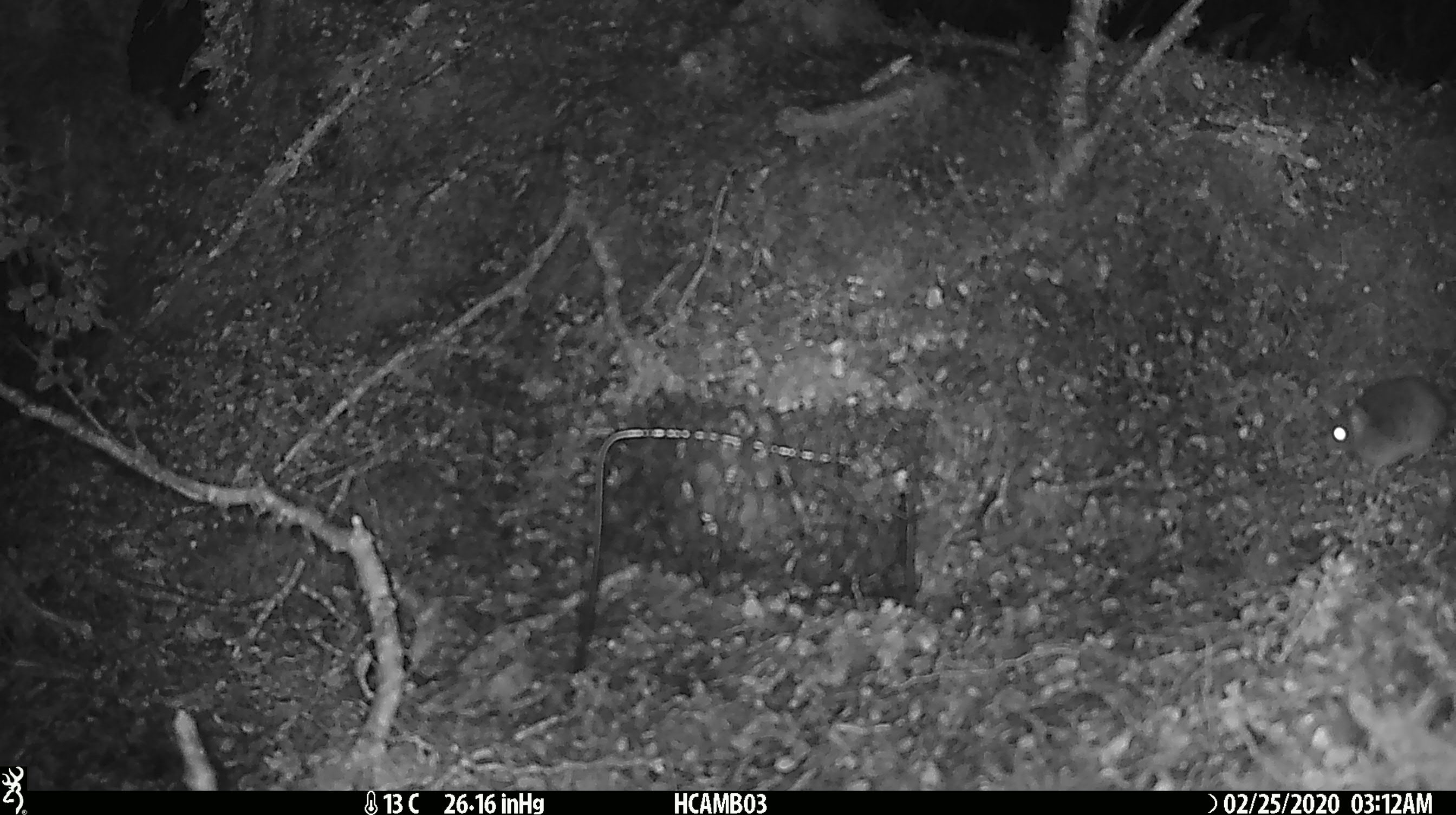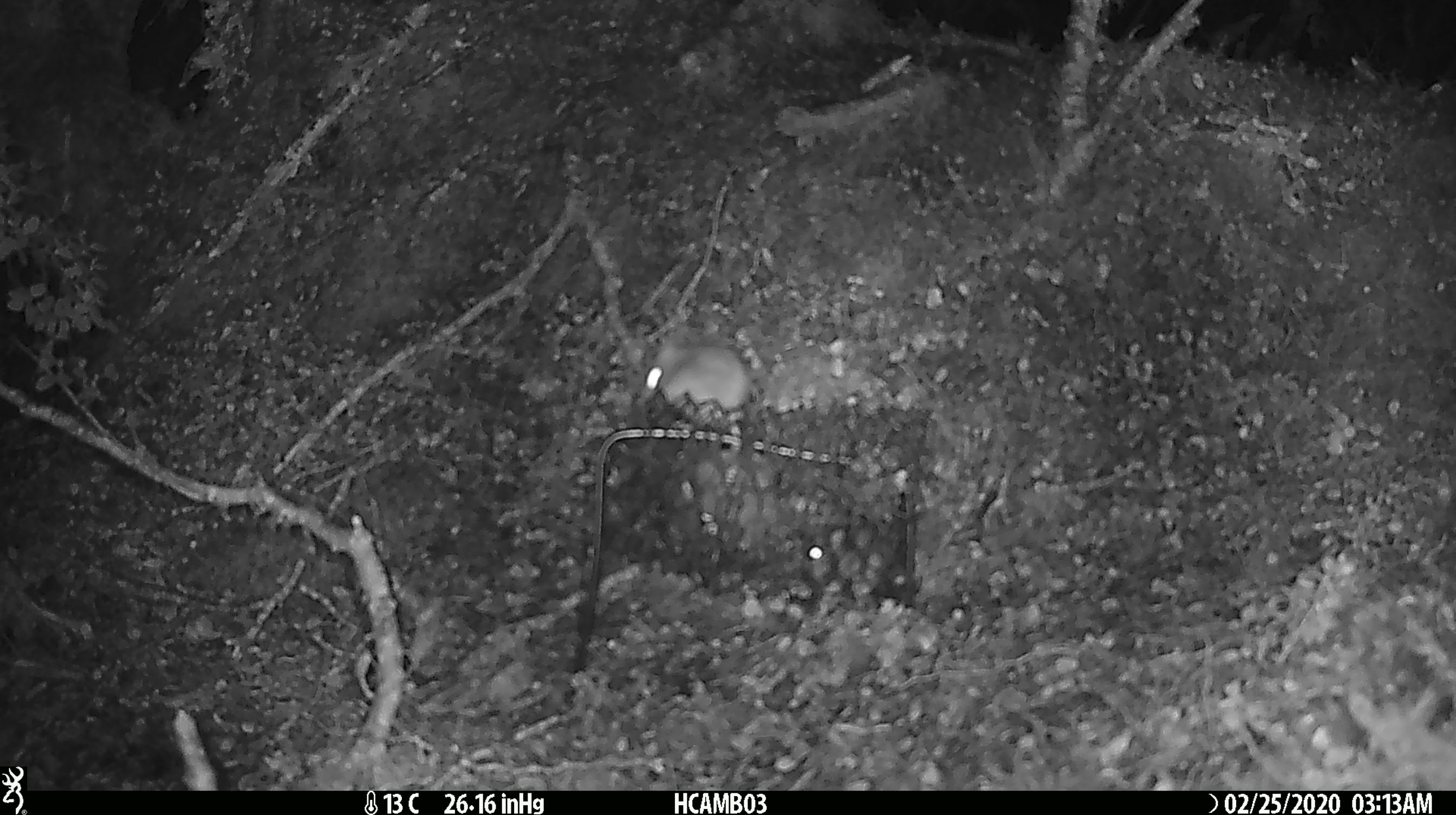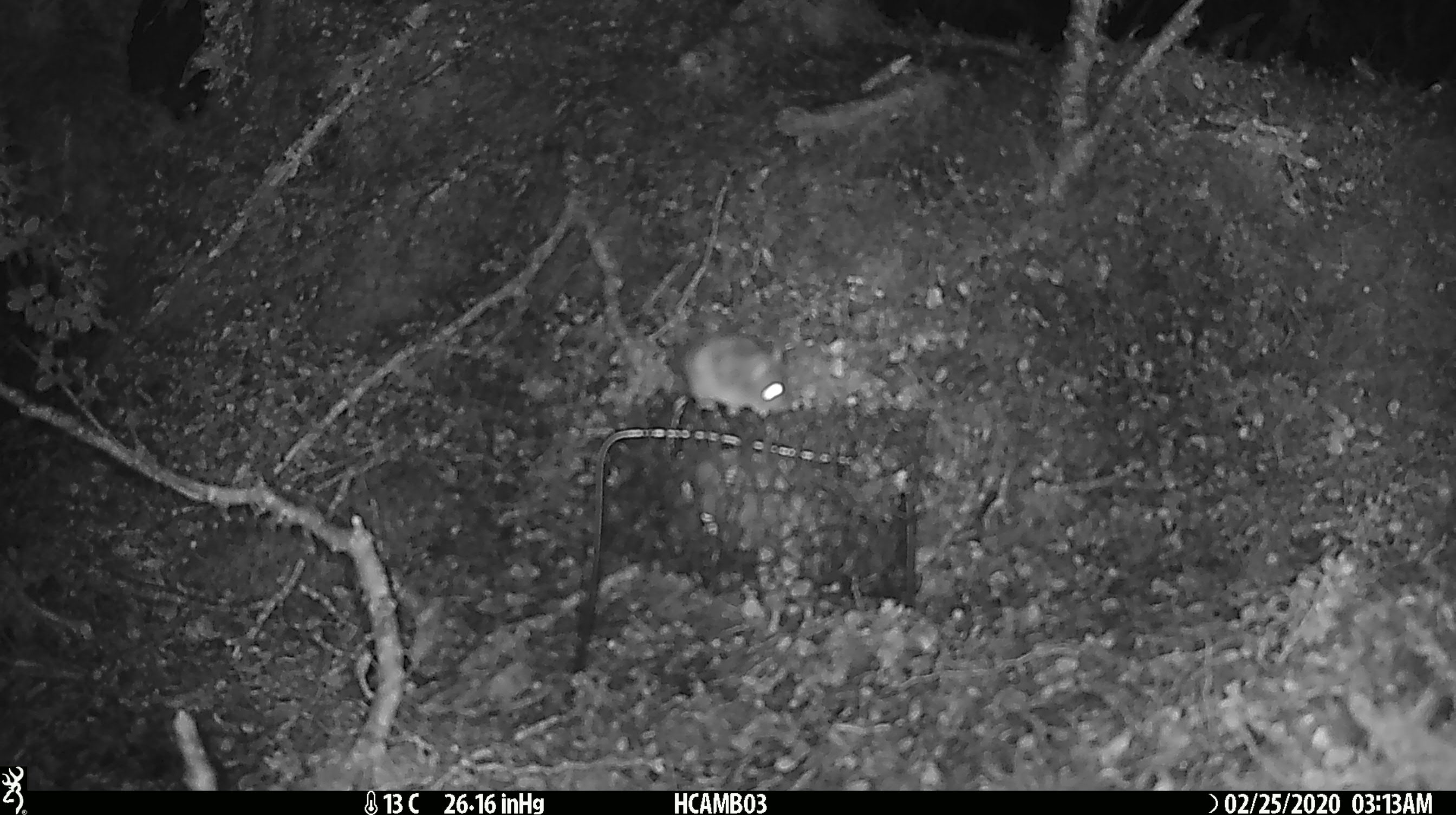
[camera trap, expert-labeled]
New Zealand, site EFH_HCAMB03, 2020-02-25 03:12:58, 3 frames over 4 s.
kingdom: Animalia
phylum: Chordata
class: Mammalia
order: Rodentia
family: Muridae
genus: Mus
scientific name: Mus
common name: mouse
Mouse (Mus).